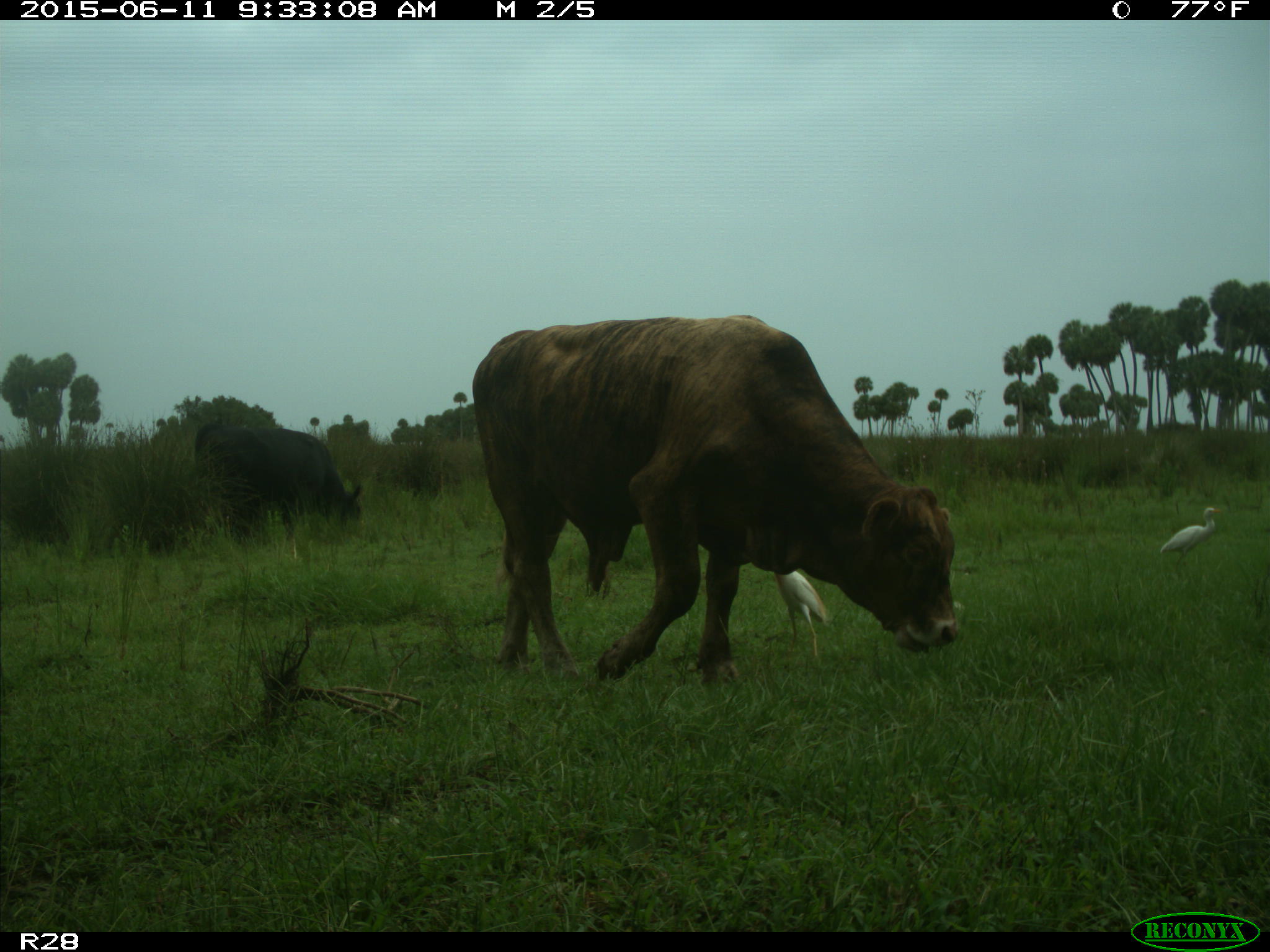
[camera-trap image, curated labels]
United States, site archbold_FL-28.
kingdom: Animalia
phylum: Chordata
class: Mammalia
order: Artiodactyla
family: Bovidae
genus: Bos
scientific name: Bos taurus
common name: domestic cow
Bos taurus (domestic cow).